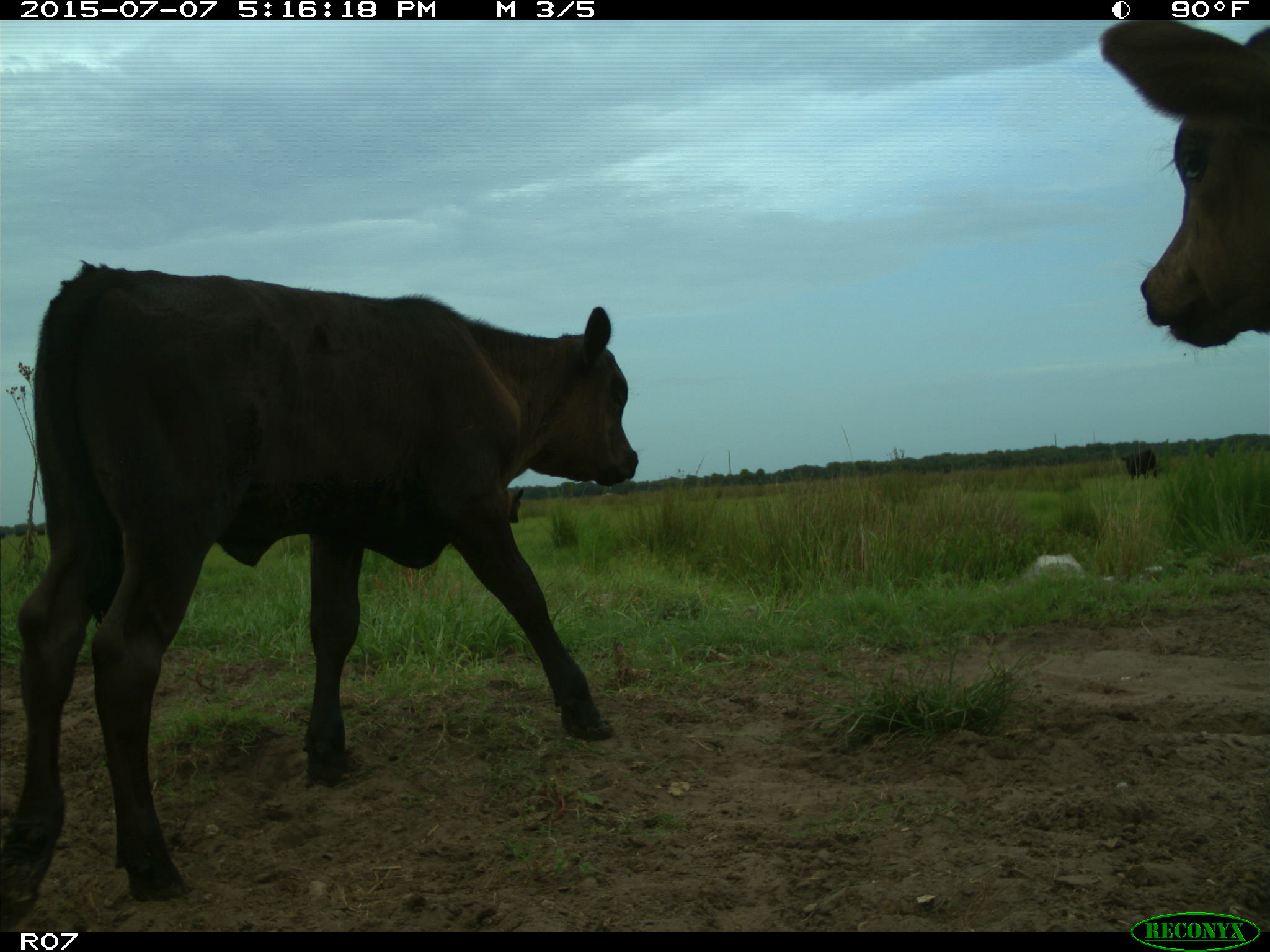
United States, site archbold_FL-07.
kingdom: Animalia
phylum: Chordata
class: Mammalia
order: Artiodactyla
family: Bovidae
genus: Bos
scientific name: Bos taurus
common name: domestic cow